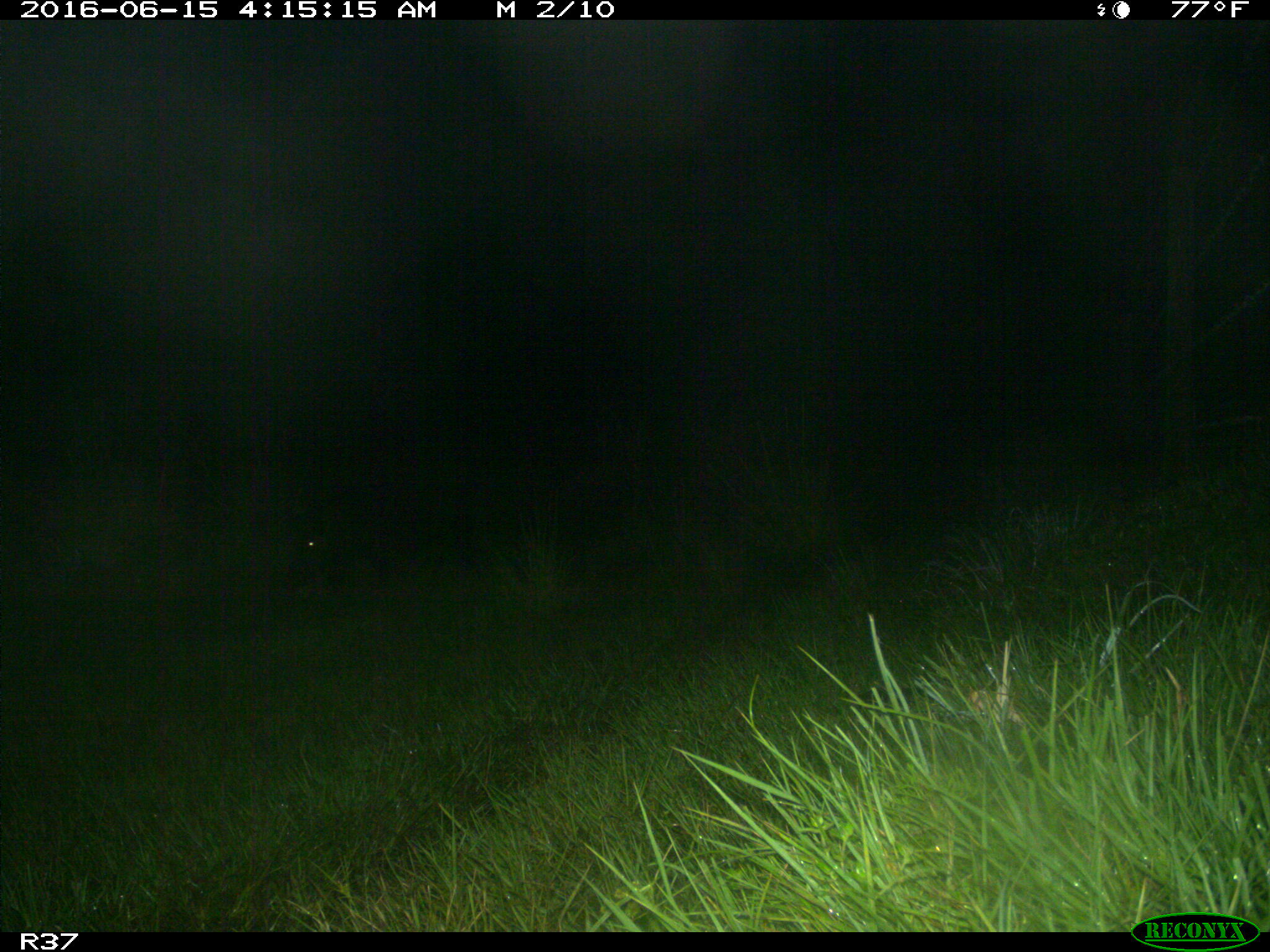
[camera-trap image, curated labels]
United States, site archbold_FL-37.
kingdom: Animalia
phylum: Chordata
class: Mammalia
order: Artiodactyla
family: Suidae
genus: Sus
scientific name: Sus scrofa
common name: wild boar